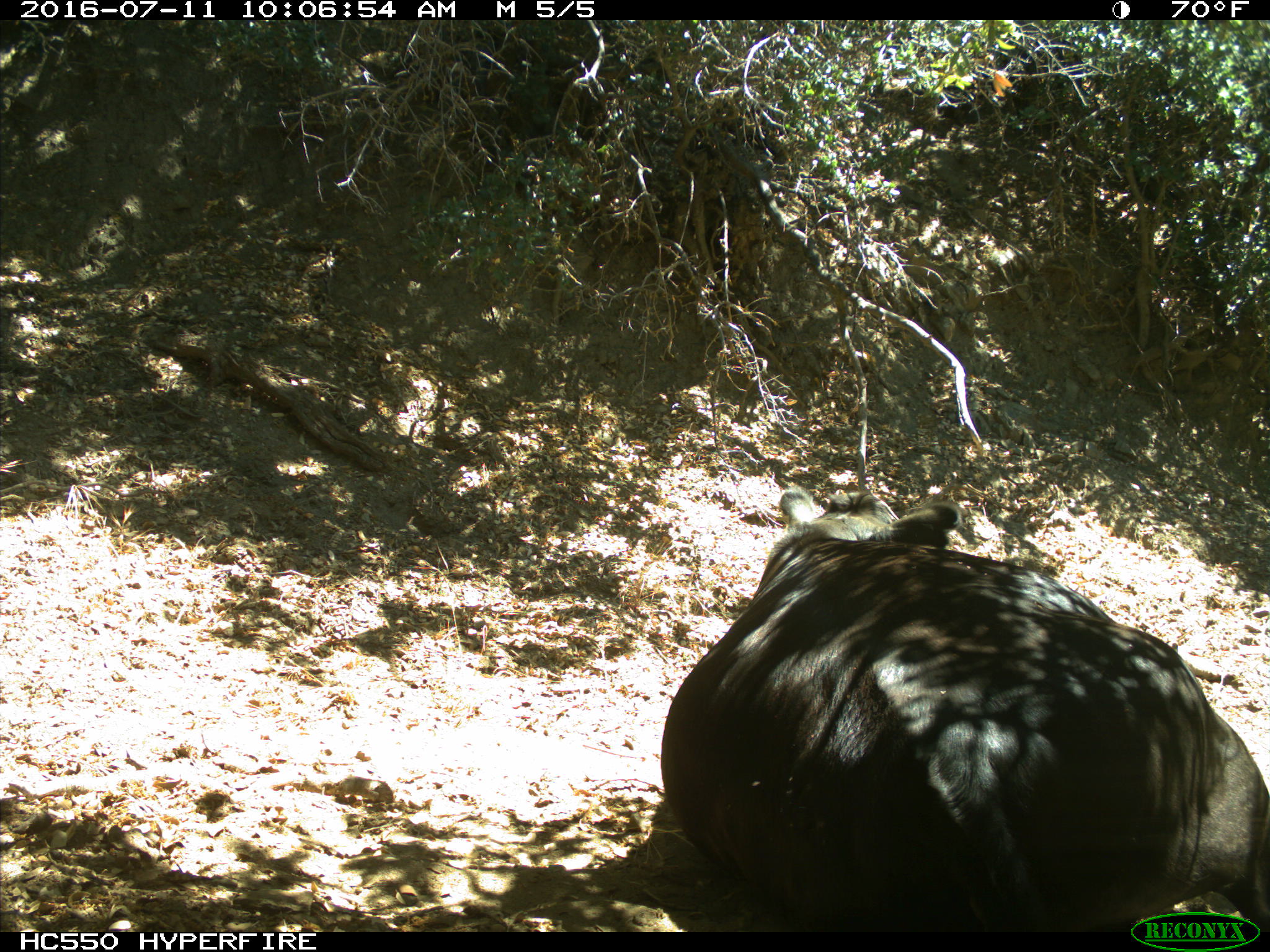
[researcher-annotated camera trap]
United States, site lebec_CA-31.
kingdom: Animalia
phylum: Chordata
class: Mammalia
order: Artiodactyla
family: Bovidae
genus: Bos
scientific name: Bos taurus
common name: domestic cow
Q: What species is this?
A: Bos taurus (domestic cow).